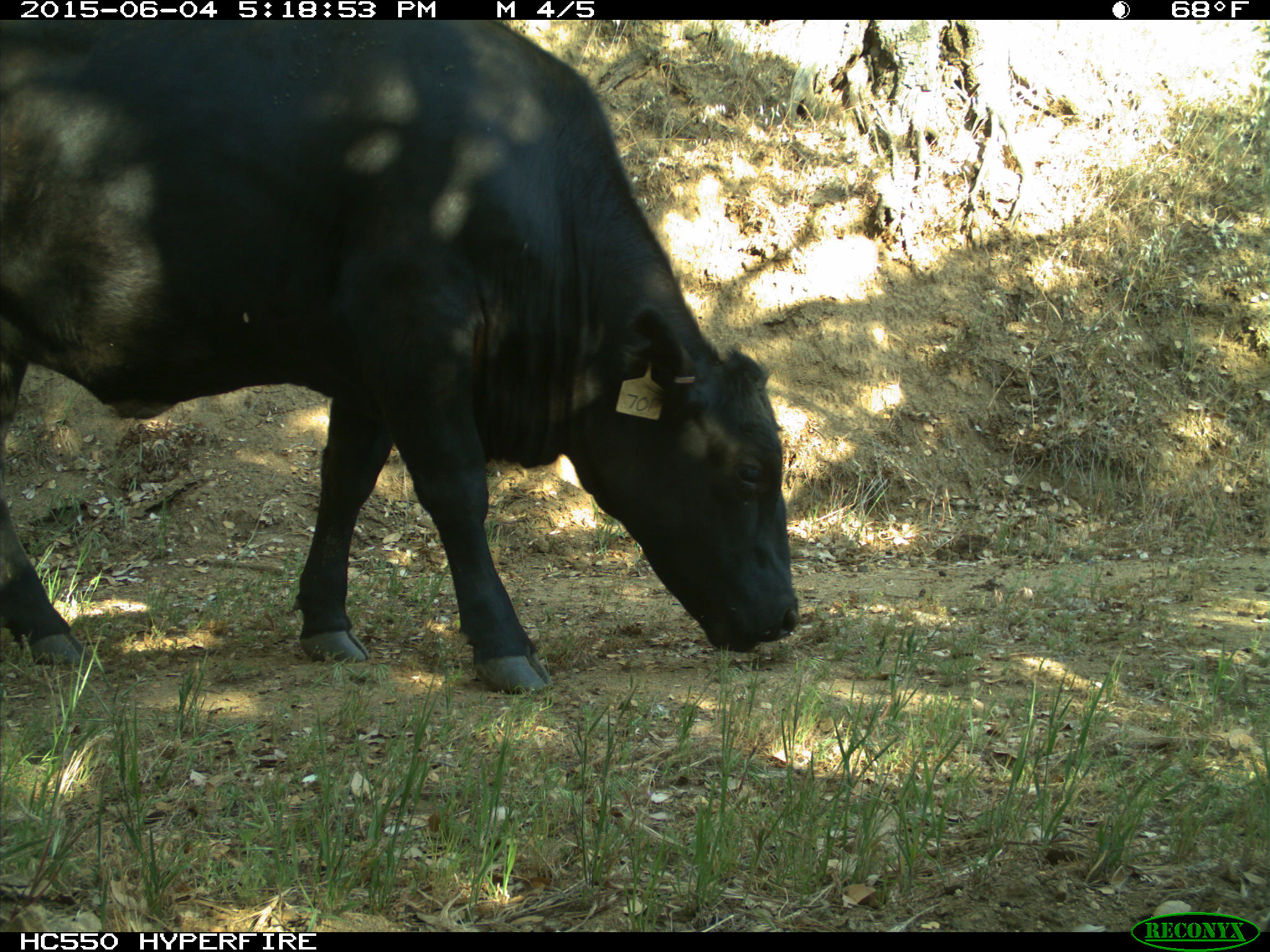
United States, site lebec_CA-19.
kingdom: Animalia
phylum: Chordata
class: Mammalia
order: Artiodactyla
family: Bovidae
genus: Bos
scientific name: Bos taurus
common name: domestic cow